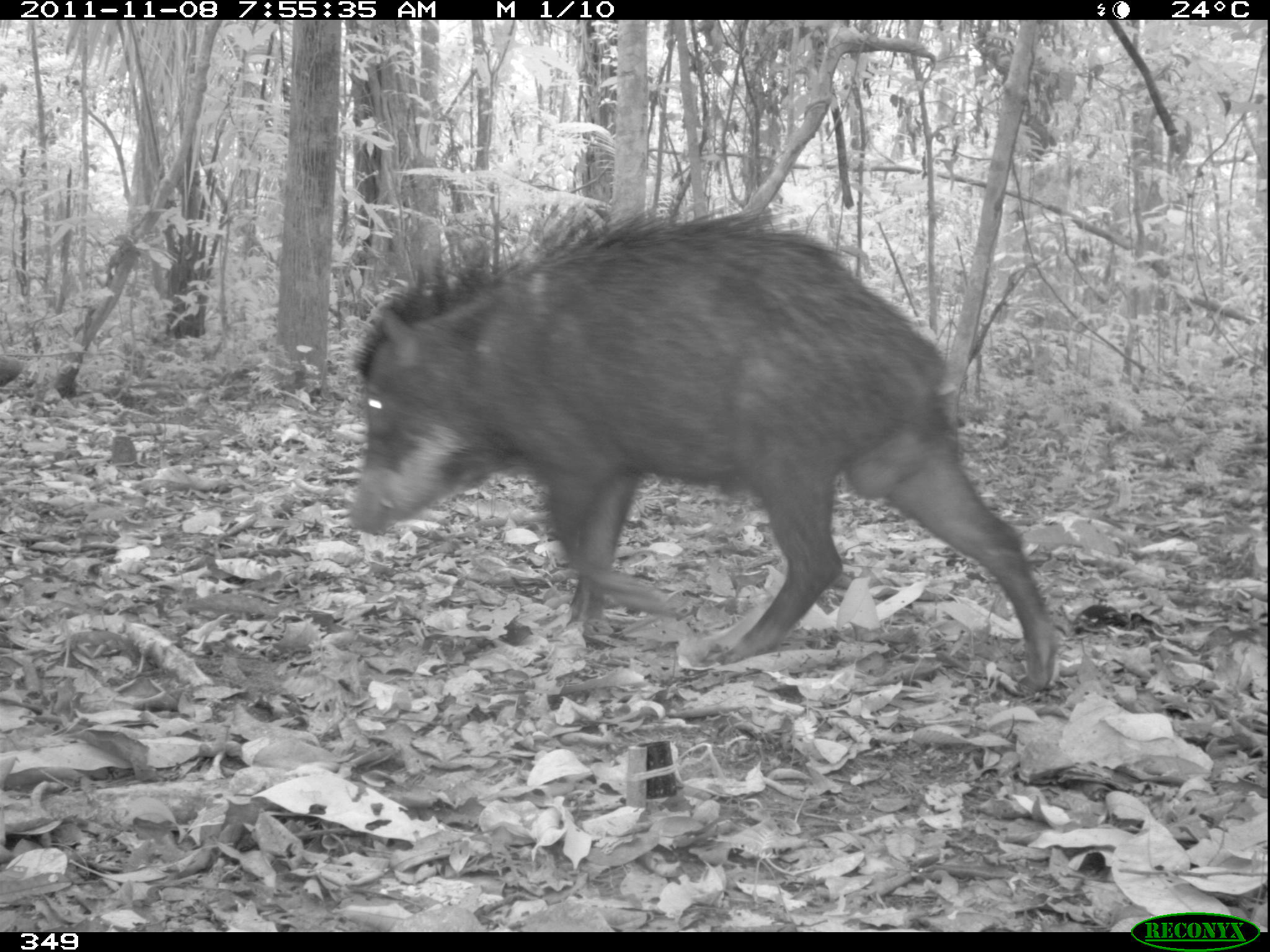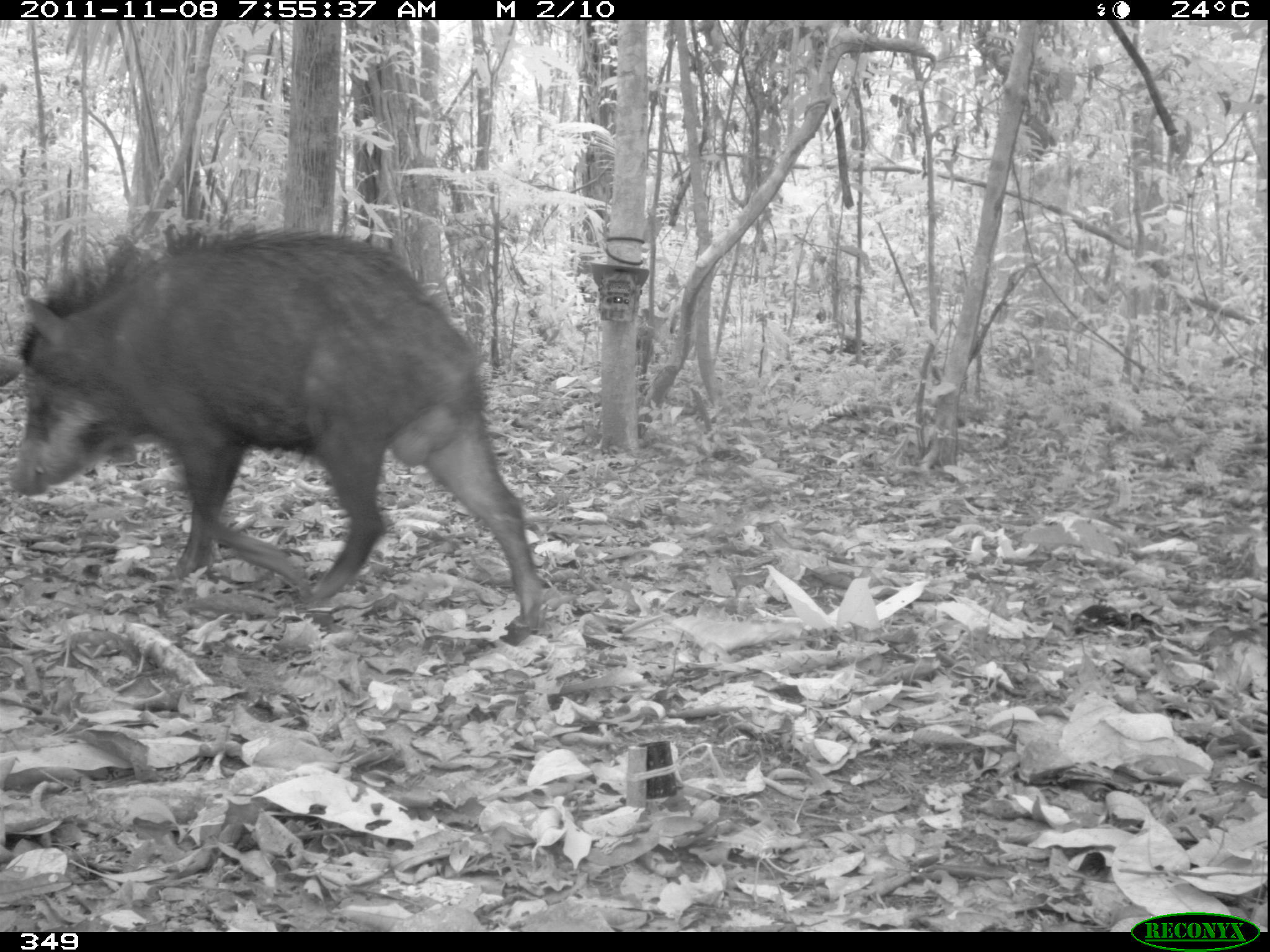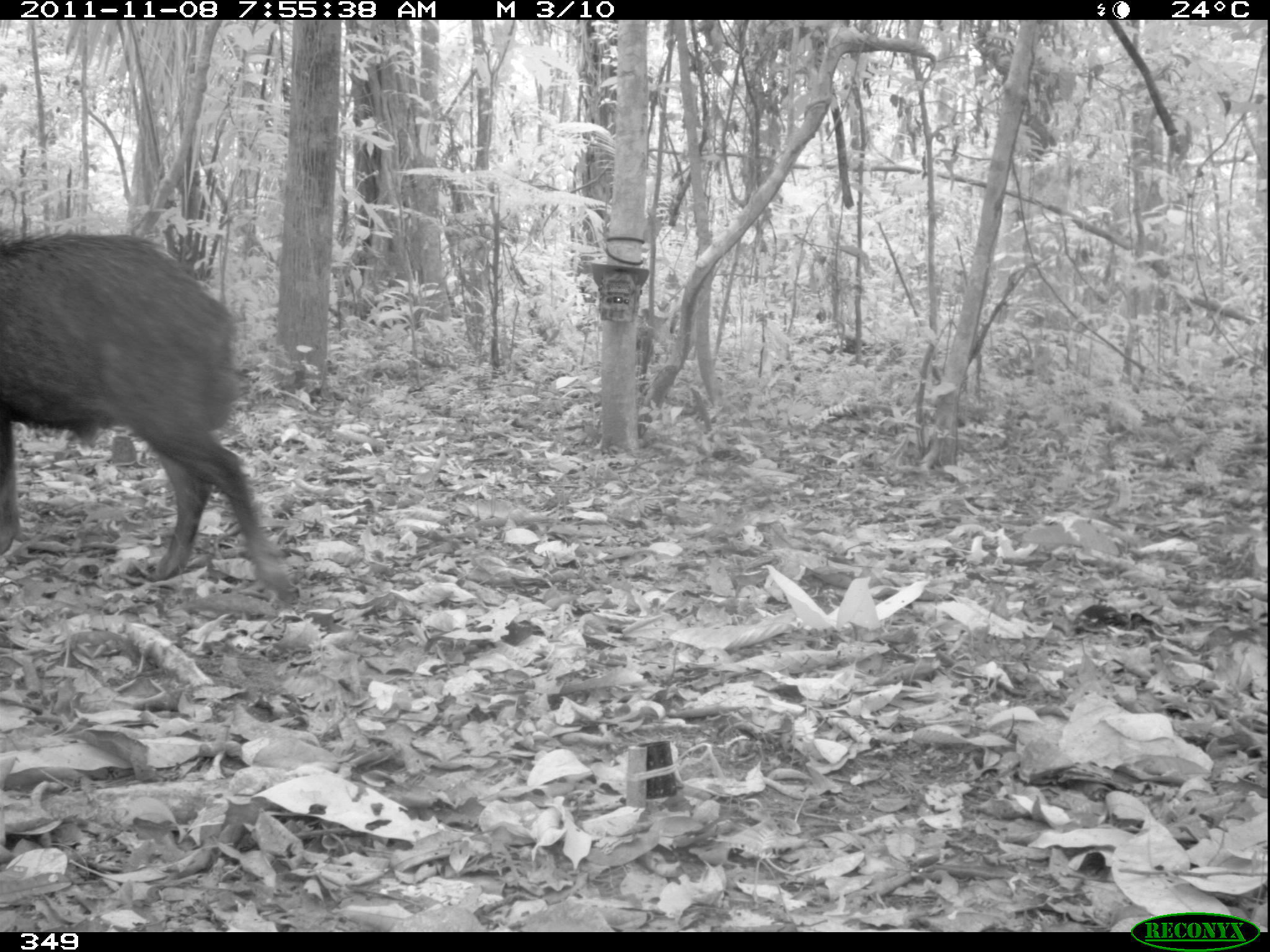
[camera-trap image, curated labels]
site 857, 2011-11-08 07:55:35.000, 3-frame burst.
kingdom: Animalia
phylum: Chordata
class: Mammalia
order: Artiodactyla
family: Tayassuidae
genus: Tayassu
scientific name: Tayassu pecari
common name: white-lipped peccary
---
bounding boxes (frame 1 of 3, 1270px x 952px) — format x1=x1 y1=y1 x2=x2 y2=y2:
tayassu pecari: x1=349 y1=200 x2=1058 y2=701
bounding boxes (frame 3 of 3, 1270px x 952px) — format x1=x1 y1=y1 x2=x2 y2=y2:
tayassu pecari: x1=0 y1=231 x2=306 y2=602